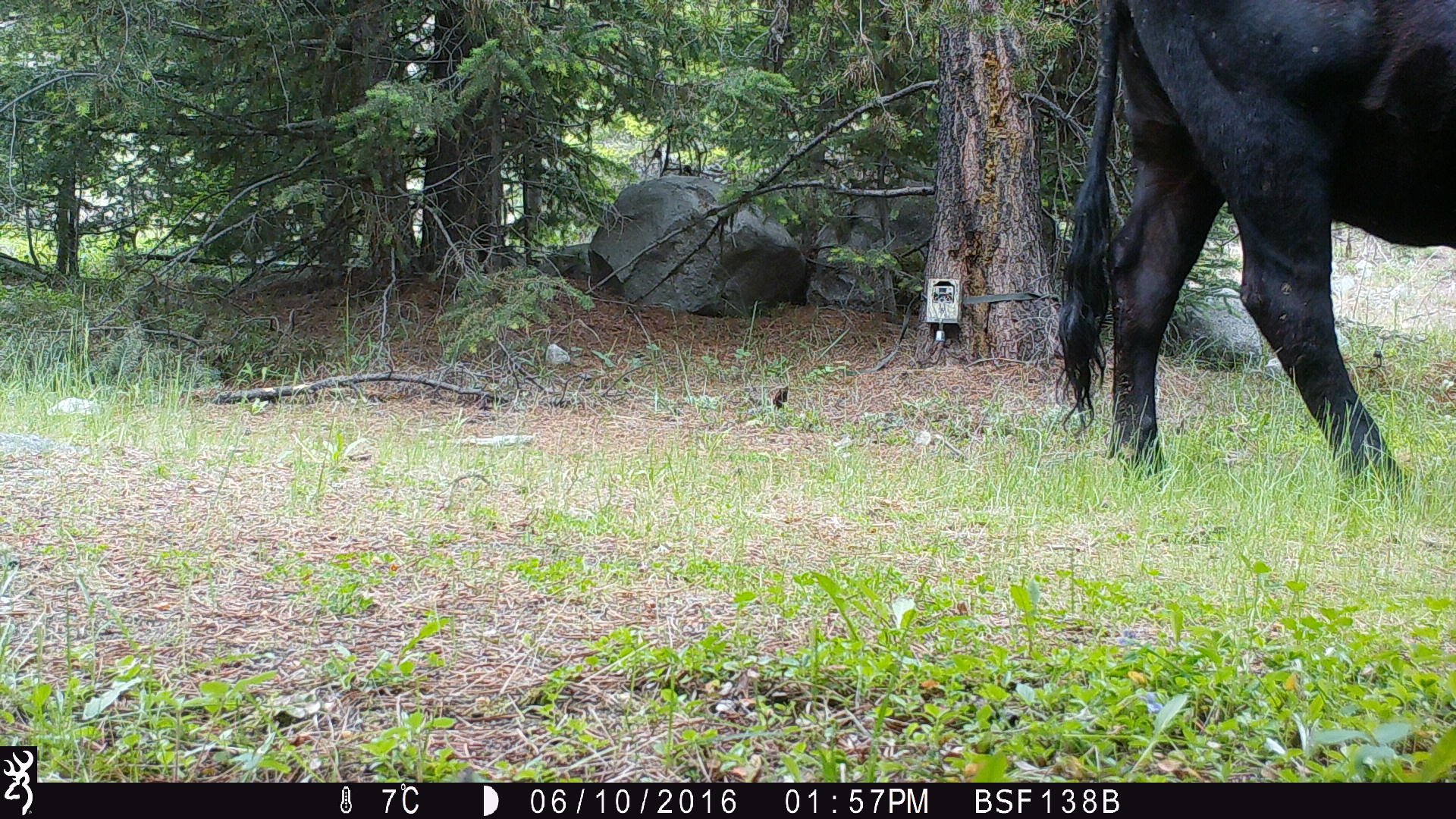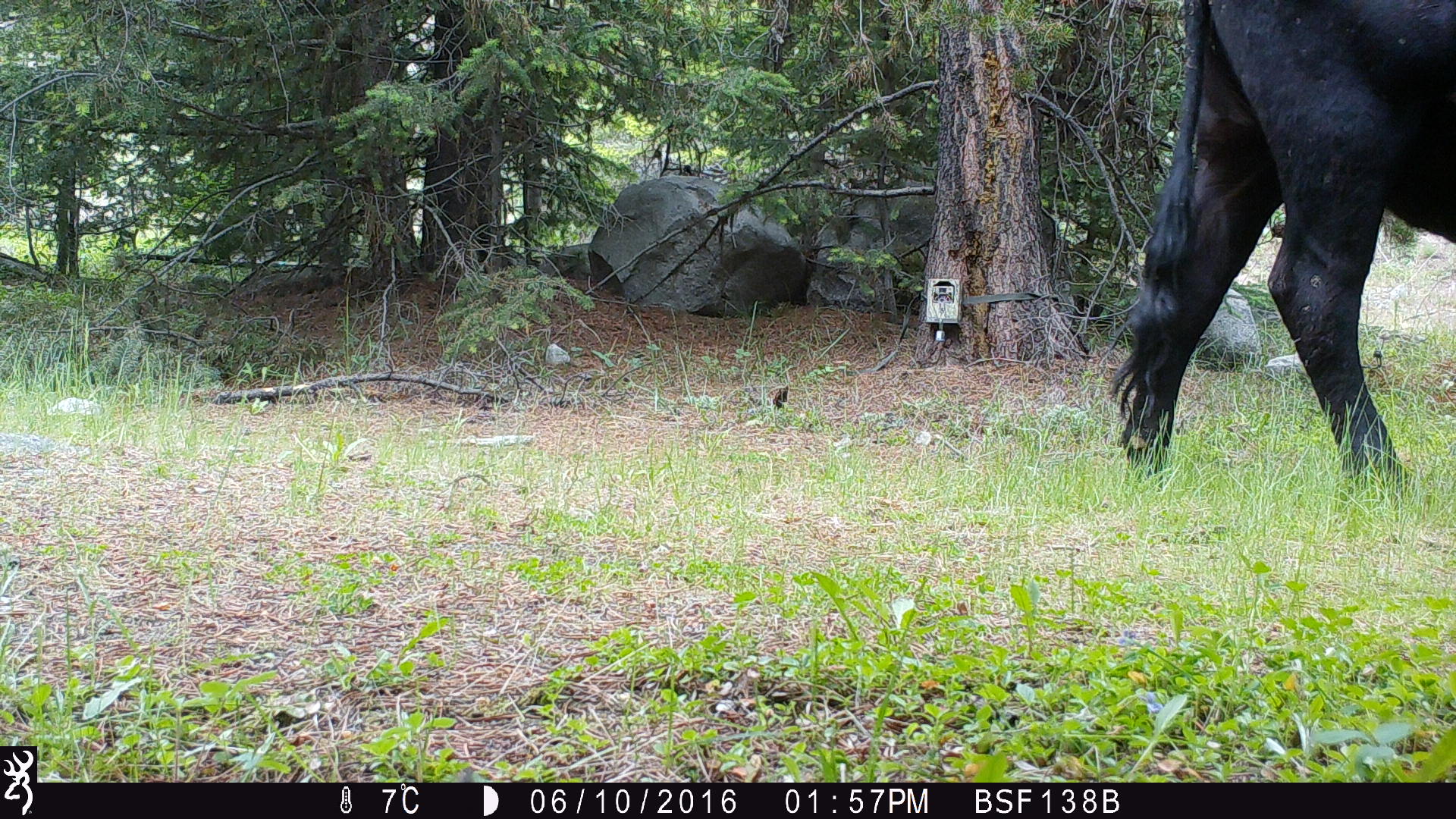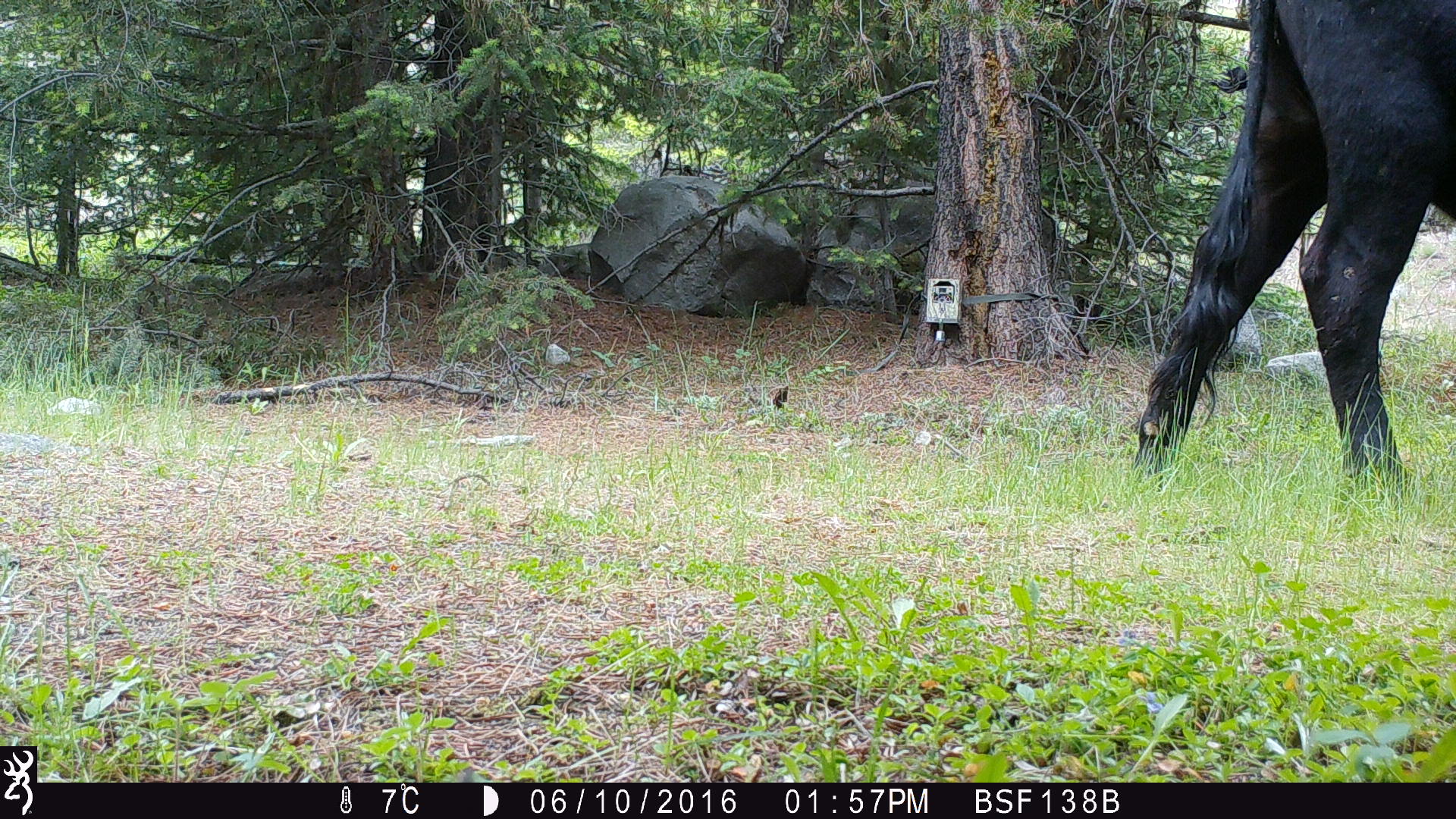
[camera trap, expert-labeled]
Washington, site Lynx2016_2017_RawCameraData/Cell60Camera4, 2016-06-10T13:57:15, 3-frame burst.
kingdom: Animalia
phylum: Chordata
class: Mammalia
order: Artiodactyla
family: Bovidae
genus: Bos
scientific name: Bos taurus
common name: domestic cattle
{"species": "domestic cattle (Bos taurus)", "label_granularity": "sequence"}